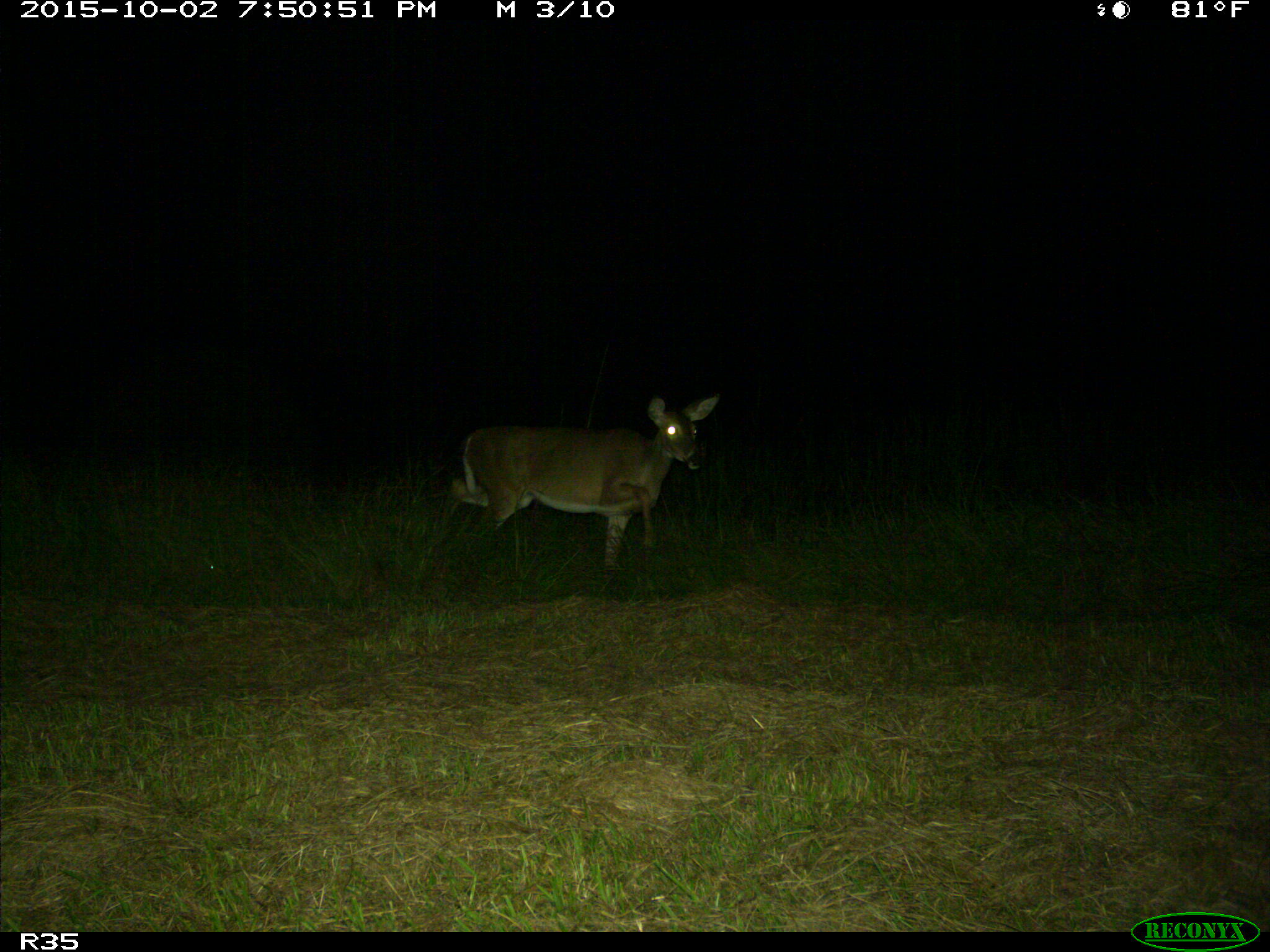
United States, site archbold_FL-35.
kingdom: Animalia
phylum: Chordata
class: Mammalia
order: Artiodactyla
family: Cervidae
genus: Odocoileus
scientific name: Odocoileus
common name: deer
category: unidentified deer